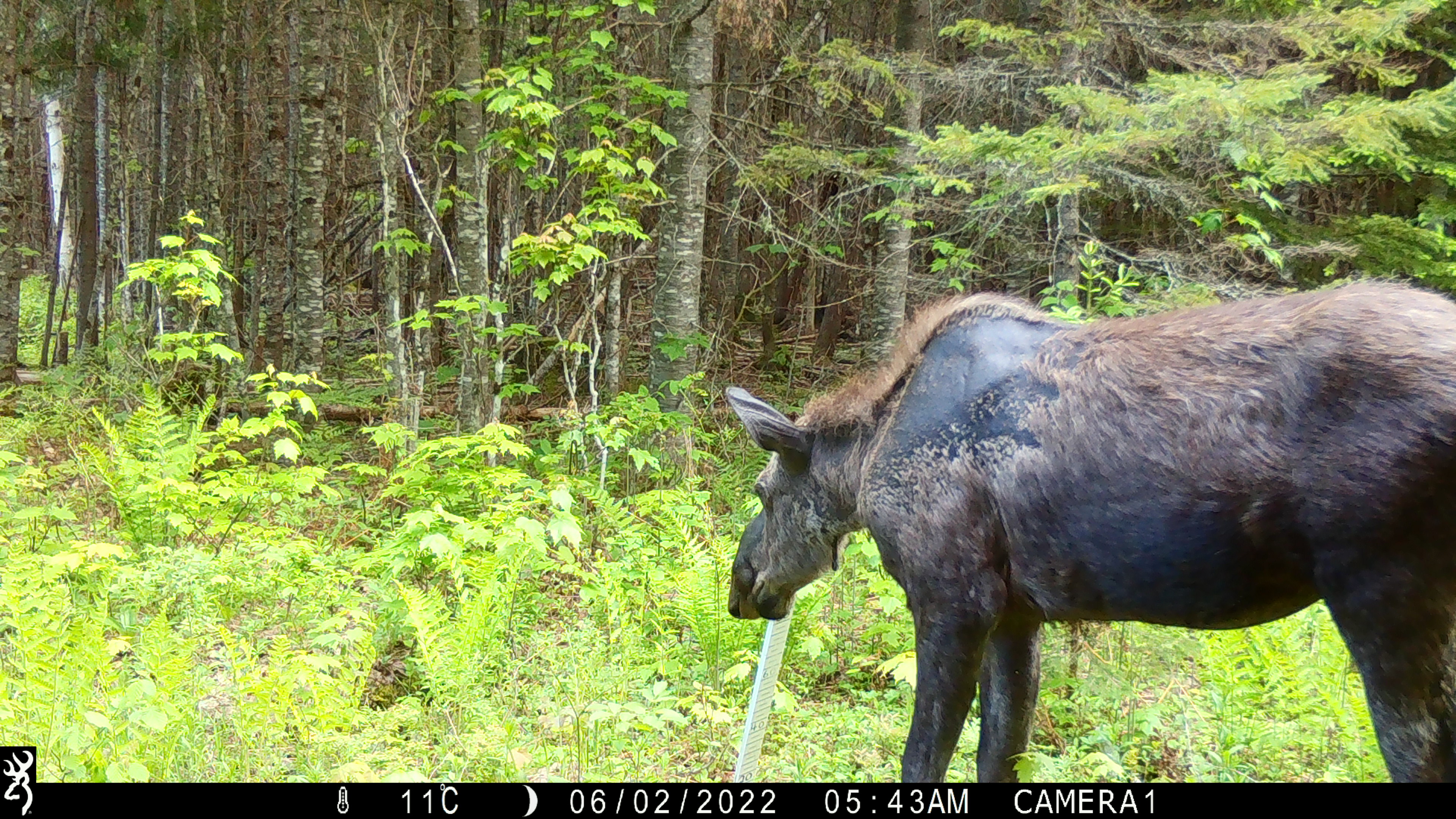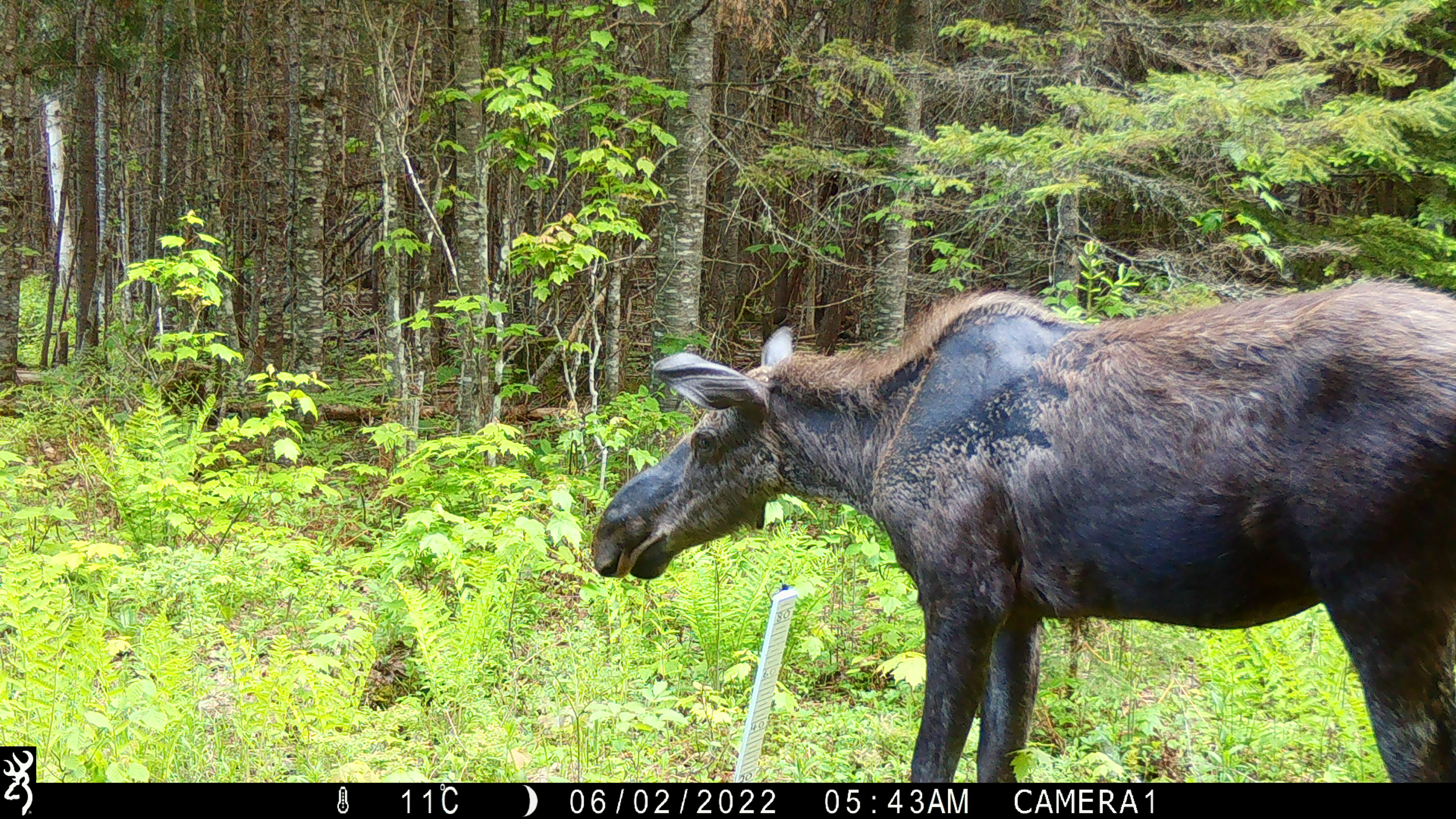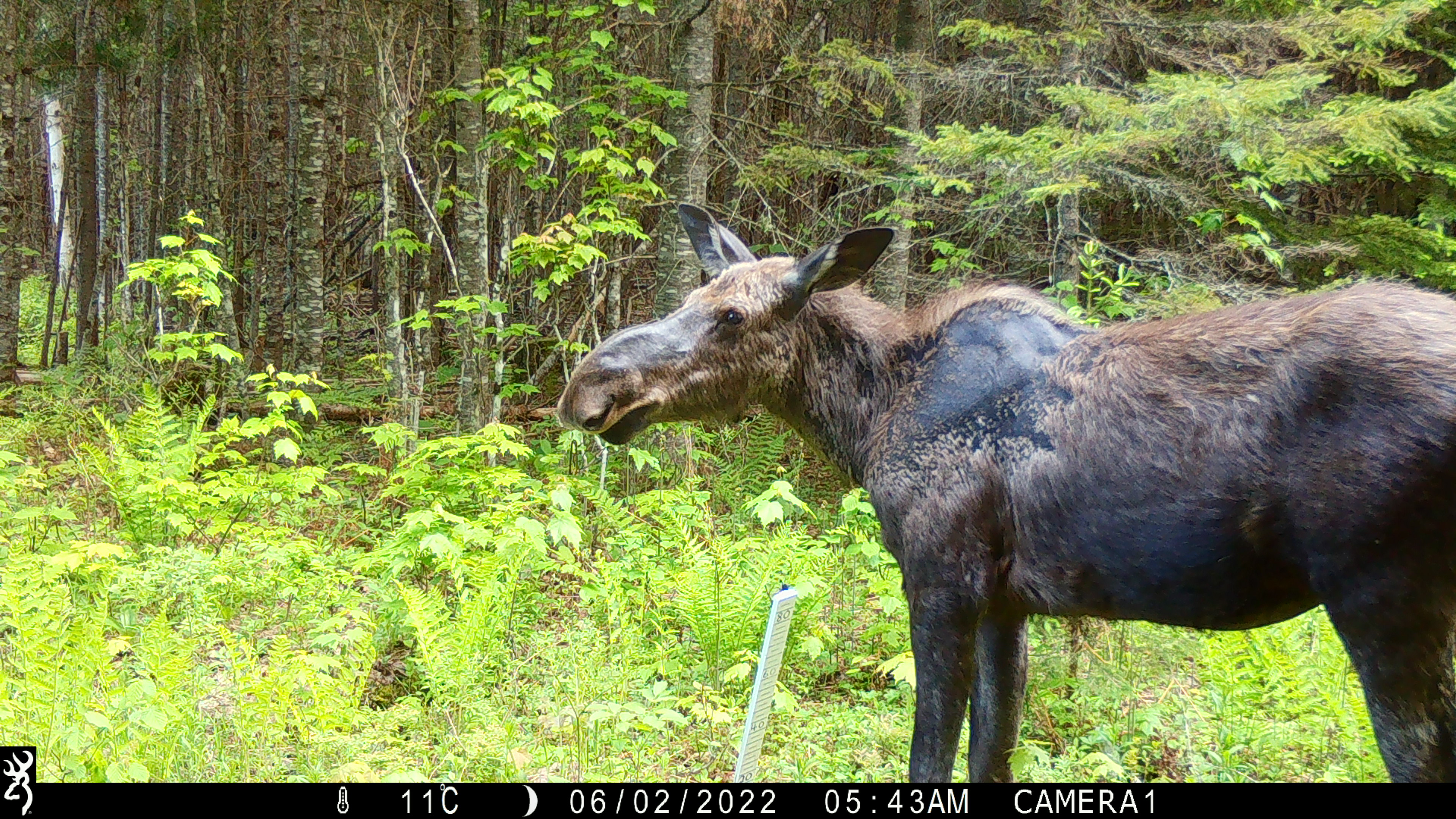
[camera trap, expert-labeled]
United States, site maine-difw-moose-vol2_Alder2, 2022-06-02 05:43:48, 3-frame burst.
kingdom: Animalia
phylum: Chordata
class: Mammalia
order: Artiodactyla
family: Cervidae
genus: Alces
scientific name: Alces alces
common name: moose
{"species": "moose (Alces alces)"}